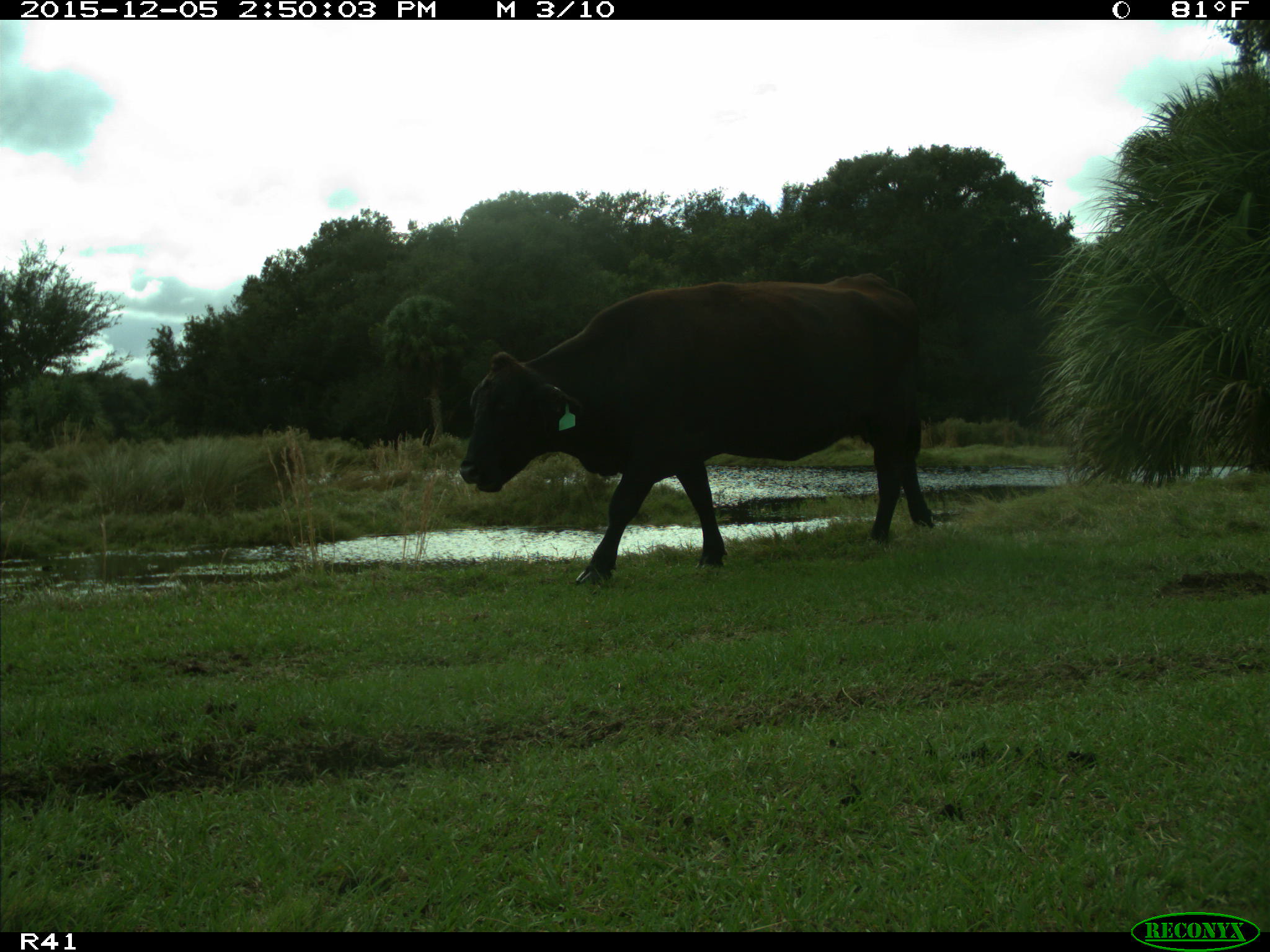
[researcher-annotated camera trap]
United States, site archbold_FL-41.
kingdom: Animalia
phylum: Chordata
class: Mammalia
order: Artiodactyla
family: Bovidae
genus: Bos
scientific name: Bos taurus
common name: domestic cow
Bos taurus (domestic cow).